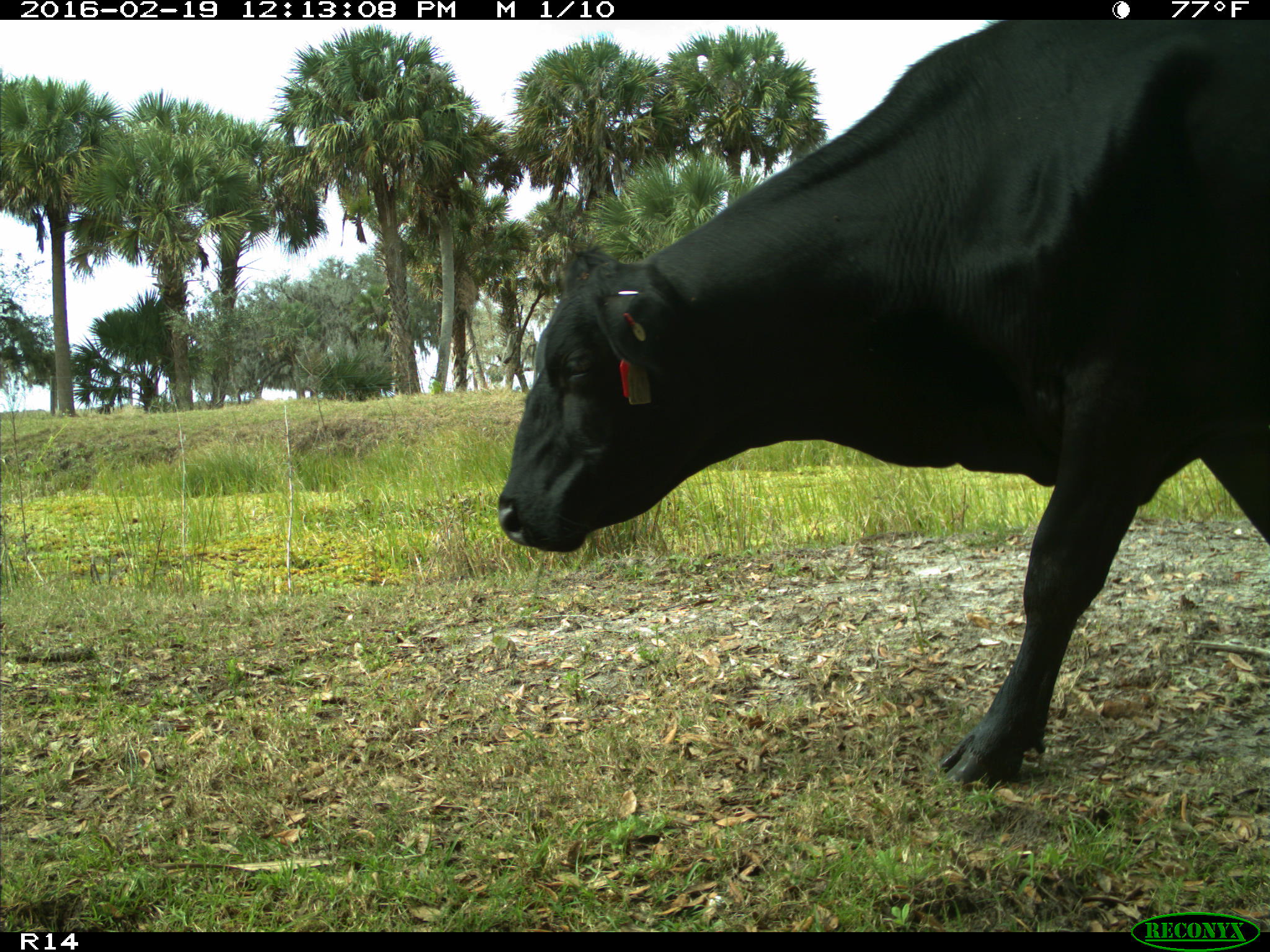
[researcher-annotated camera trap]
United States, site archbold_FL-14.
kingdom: Animalia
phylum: Chordata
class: Mammalia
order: Artiodactyla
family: Bovidae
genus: Bos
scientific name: Bos taurus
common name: domestic cow